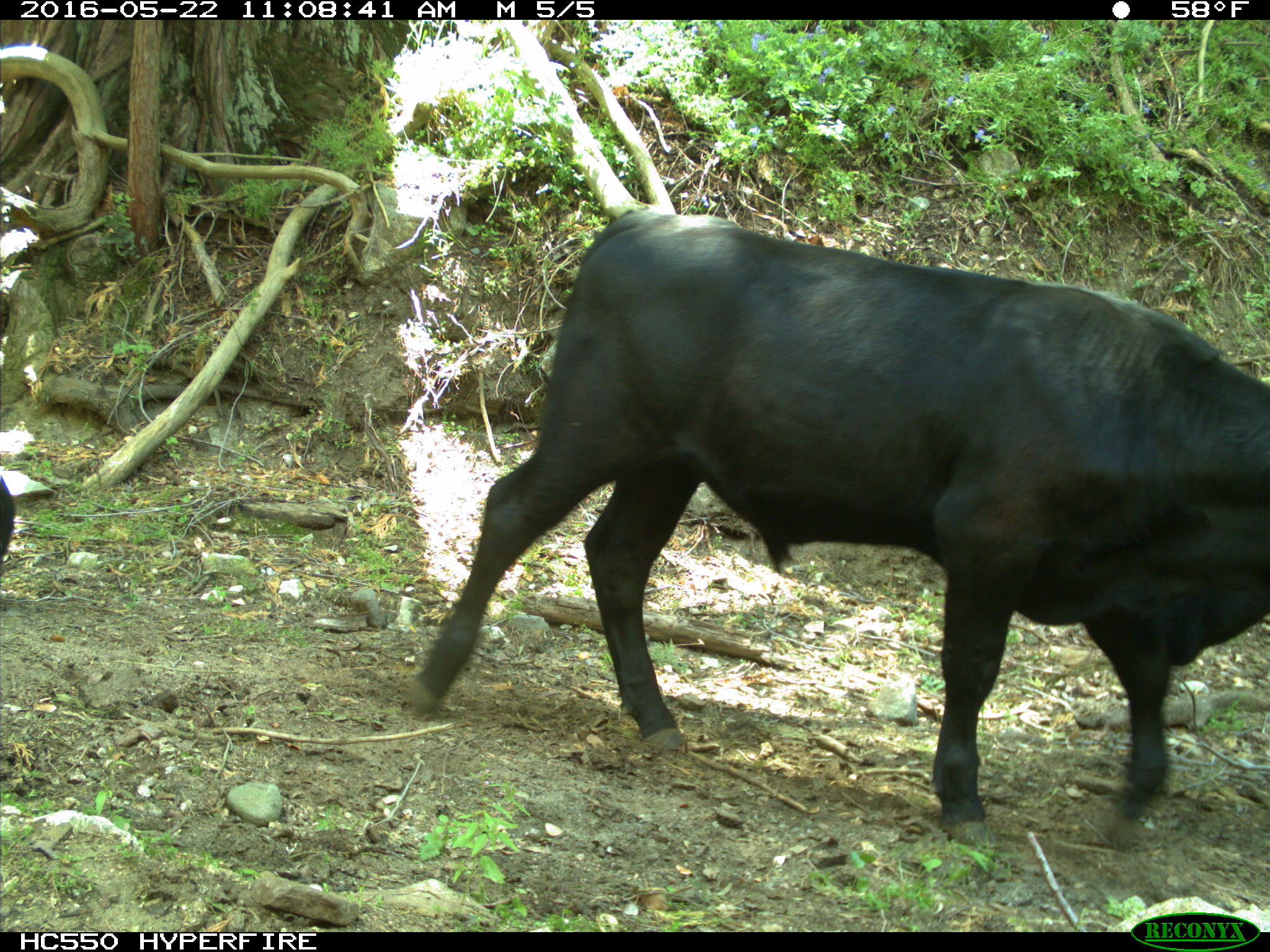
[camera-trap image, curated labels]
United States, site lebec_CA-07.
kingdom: Animalia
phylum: Chordata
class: Mammalia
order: Artiodactyla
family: Bovidae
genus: Bos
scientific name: Bos taurus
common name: domestic cow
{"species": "Bos taurus (domestic cow)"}